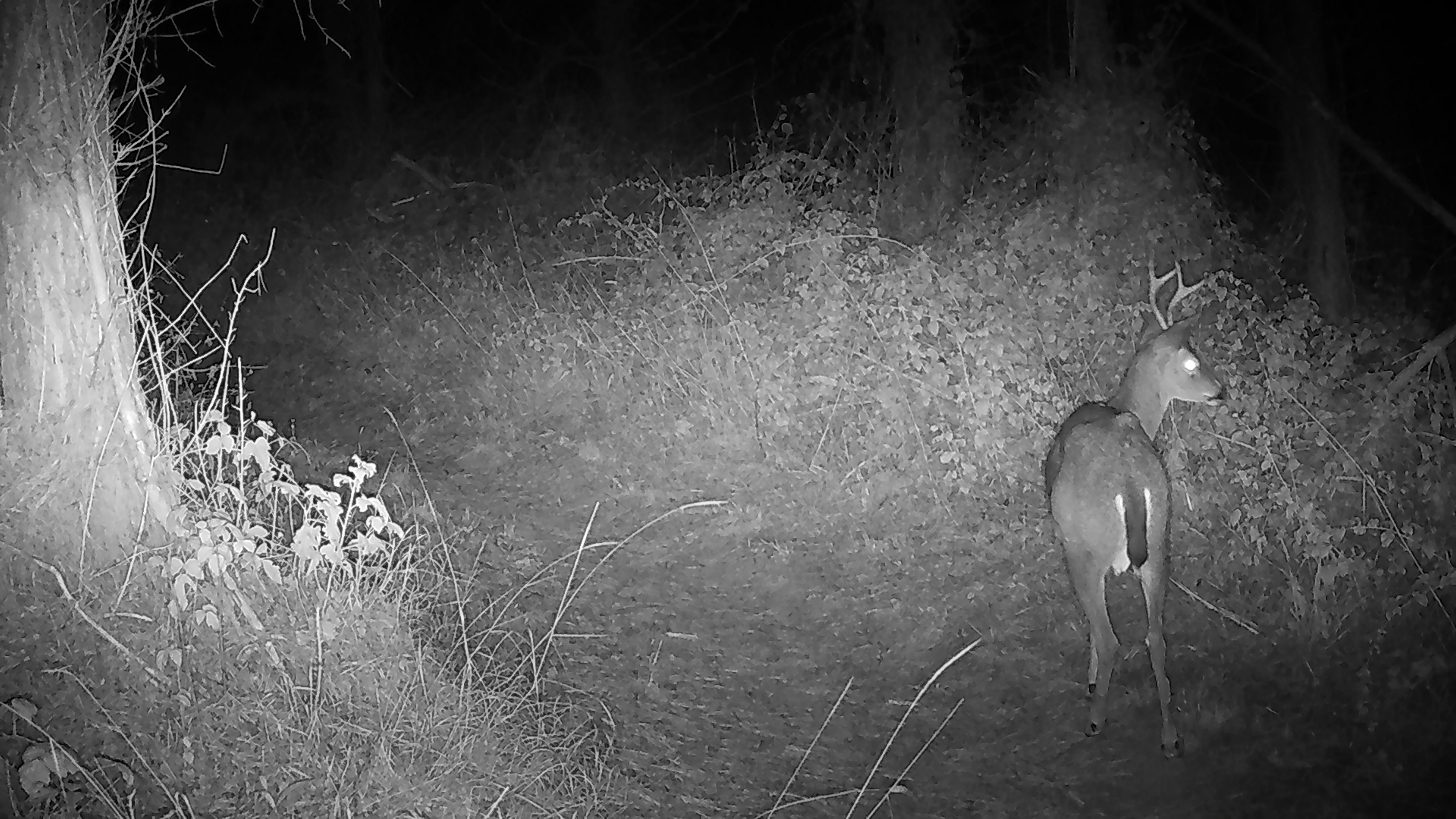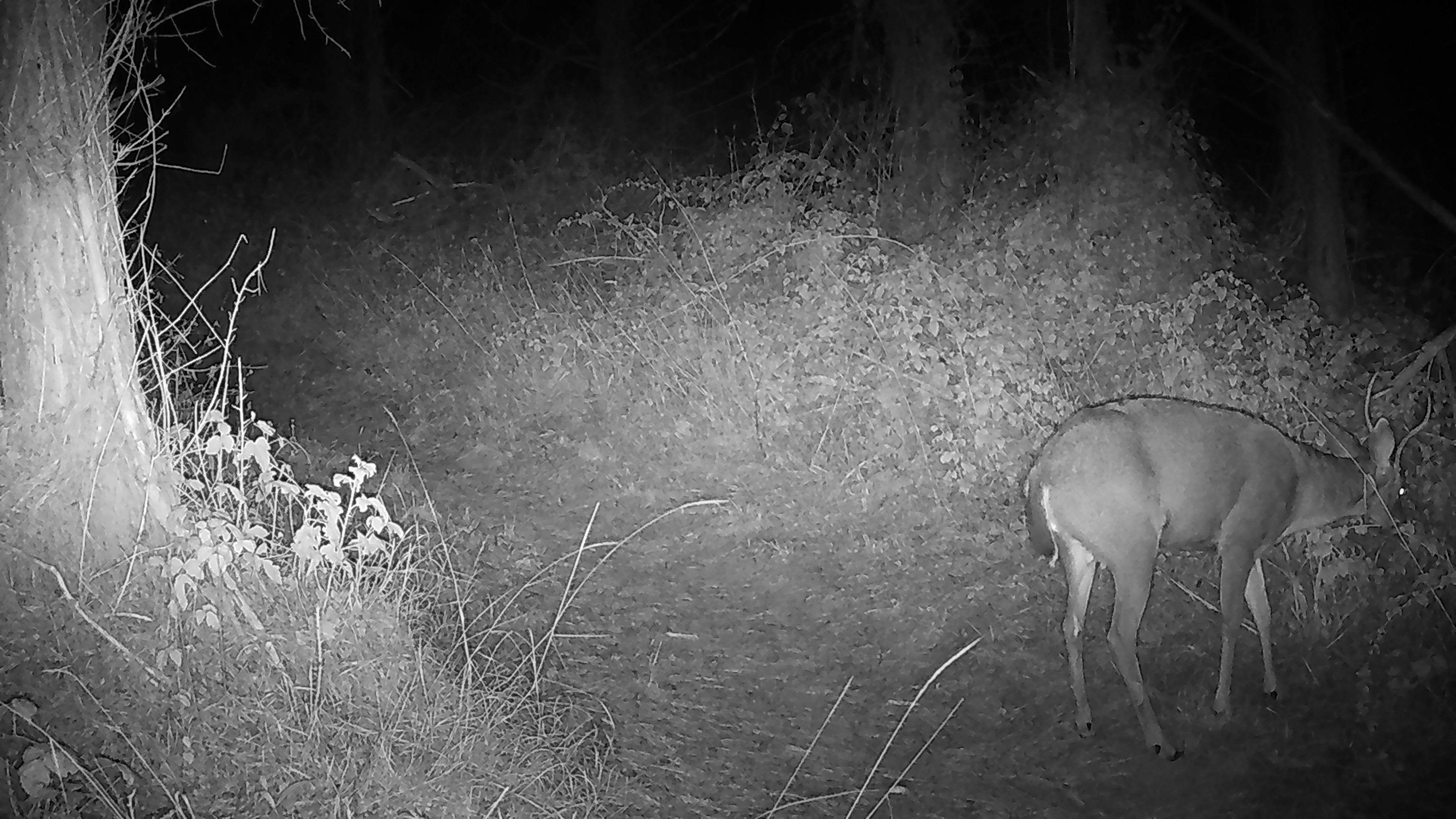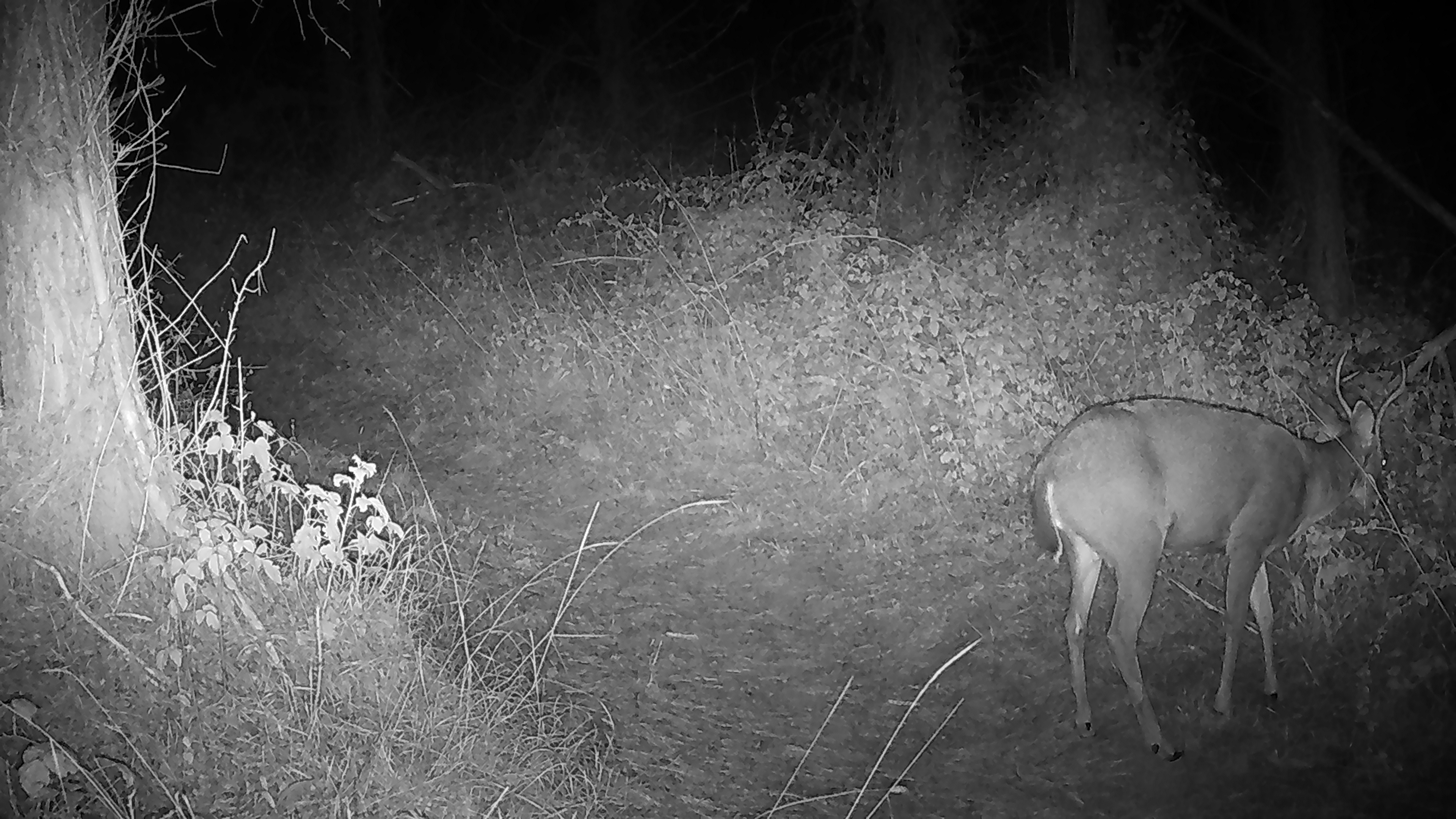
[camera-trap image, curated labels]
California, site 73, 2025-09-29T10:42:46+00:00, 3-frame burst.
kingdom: Animalia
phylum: Chordata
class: Mammalia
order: Artiodactyla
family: Cervidae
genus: Odocoileus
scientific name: Odocoileus hemionus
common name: mule deer